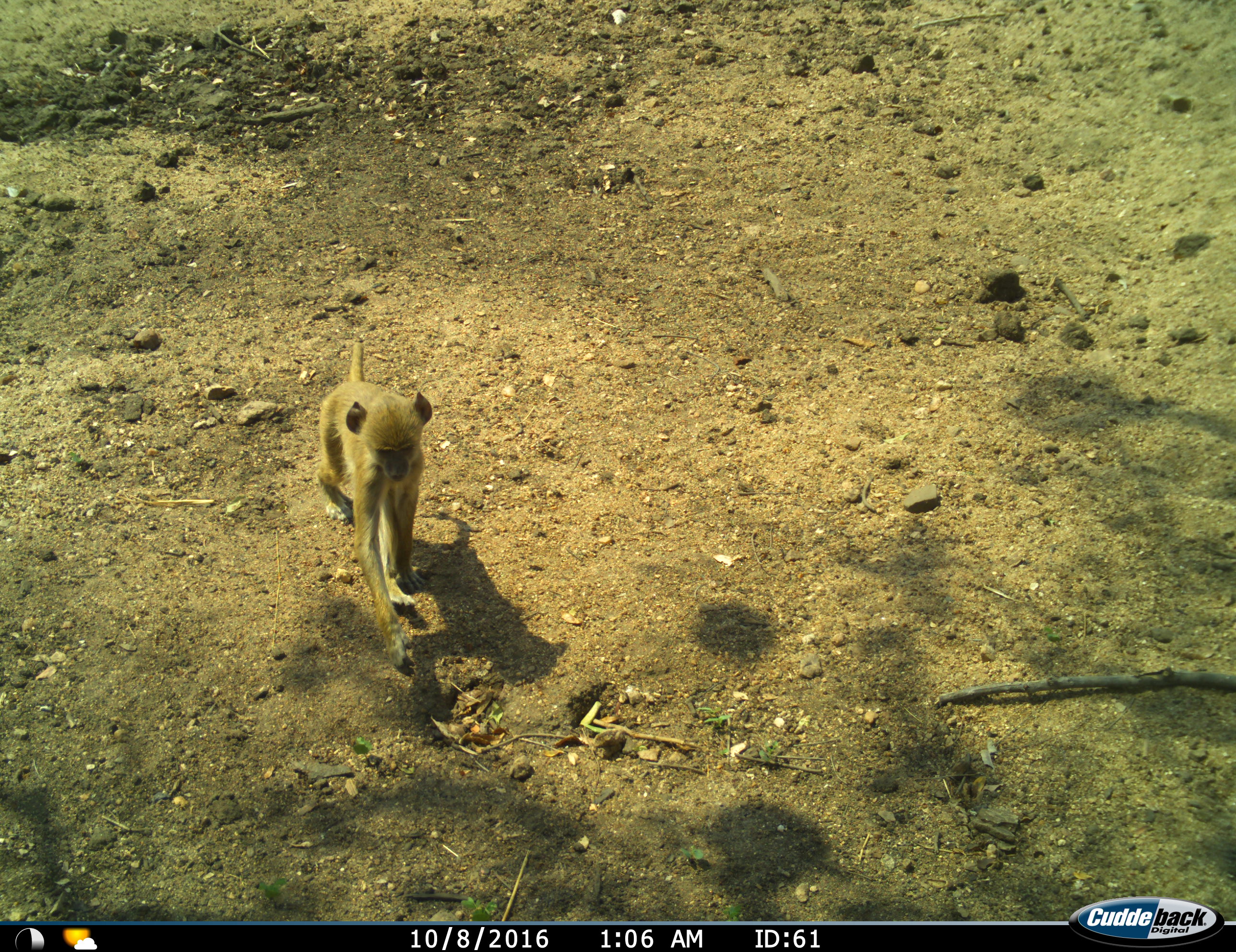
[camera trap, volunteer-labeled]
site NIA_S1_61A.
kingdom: Animalia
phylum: Chordata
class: Mammalia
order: Primates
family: Cercopithecidae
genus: Papio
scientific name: Papio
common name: baboon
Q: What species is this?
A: Baboon (Papio).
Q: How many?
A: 1.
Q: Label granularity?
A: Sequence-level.